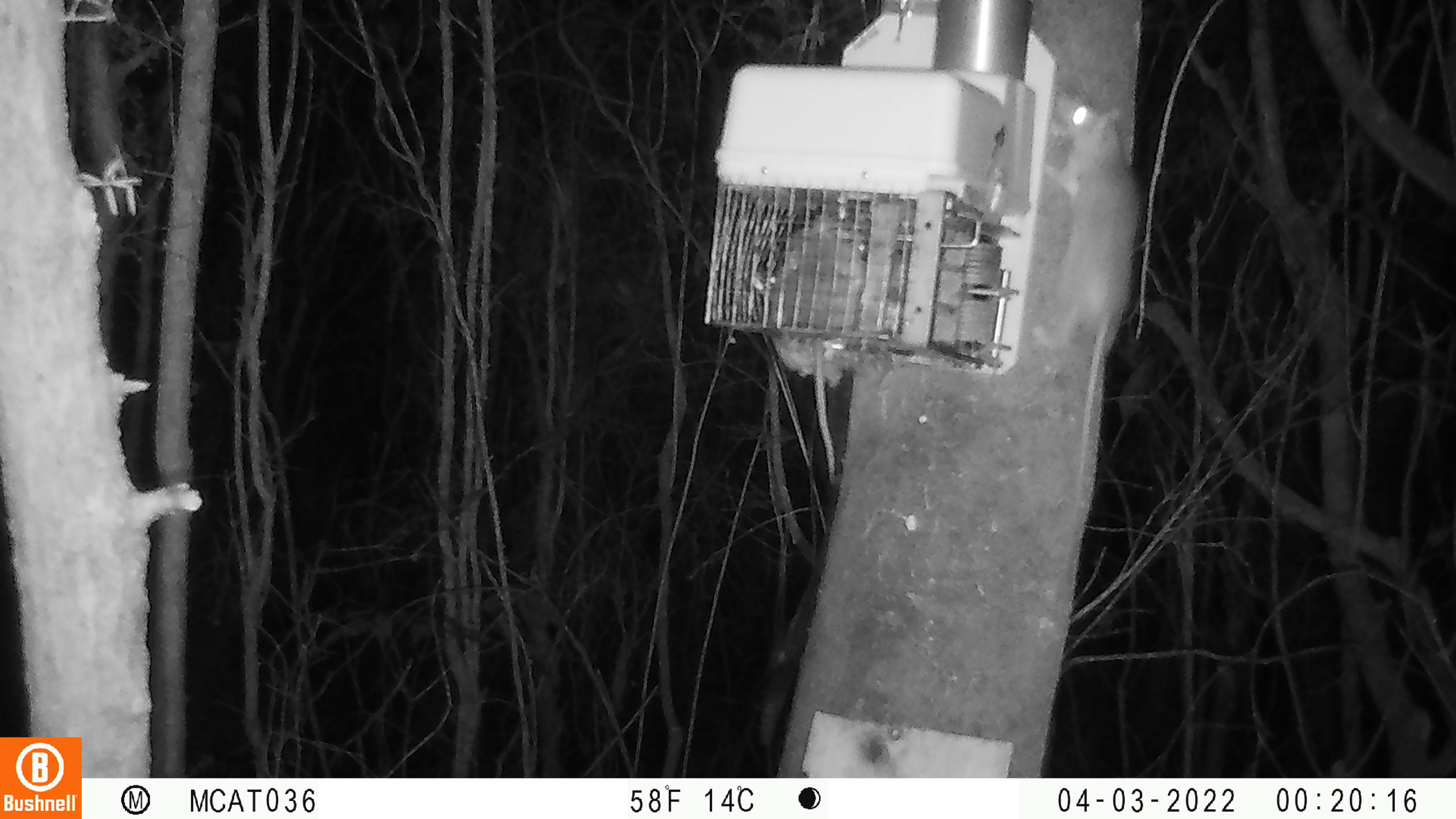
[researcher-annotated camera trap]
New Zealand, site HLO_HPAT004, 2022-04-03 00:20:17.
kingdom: Animalia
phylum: Chordata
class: Mammalia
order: Rodentia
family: Muridae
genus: Rattus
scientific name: Rattus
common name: rat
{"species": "rat (Rattus)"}